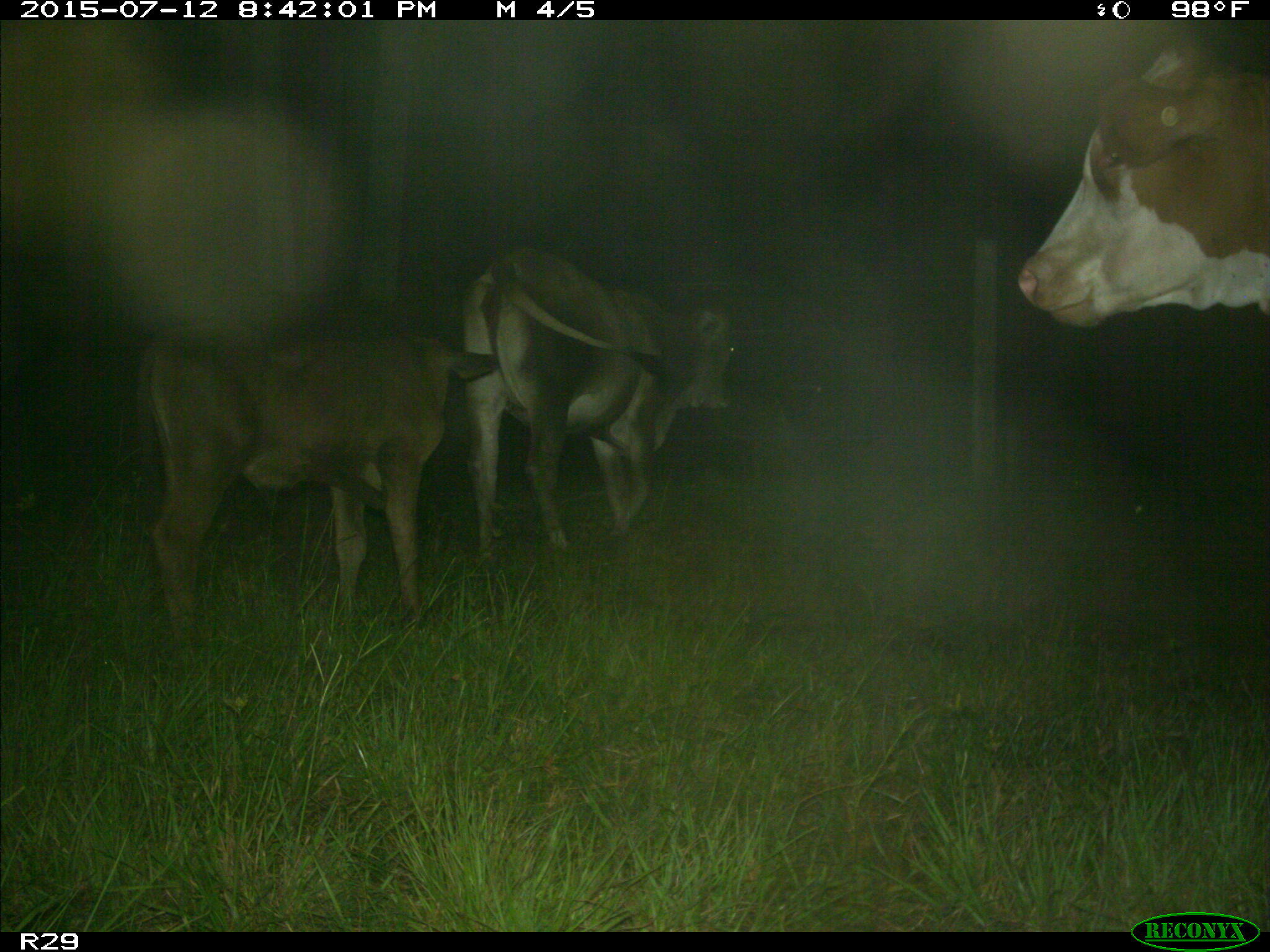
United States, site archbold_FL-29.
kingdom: Animalia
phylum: Chordata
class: Mammalia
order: Artiodactyla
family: Bovidae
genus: Bos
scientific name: Bos taurus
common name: domestic cow